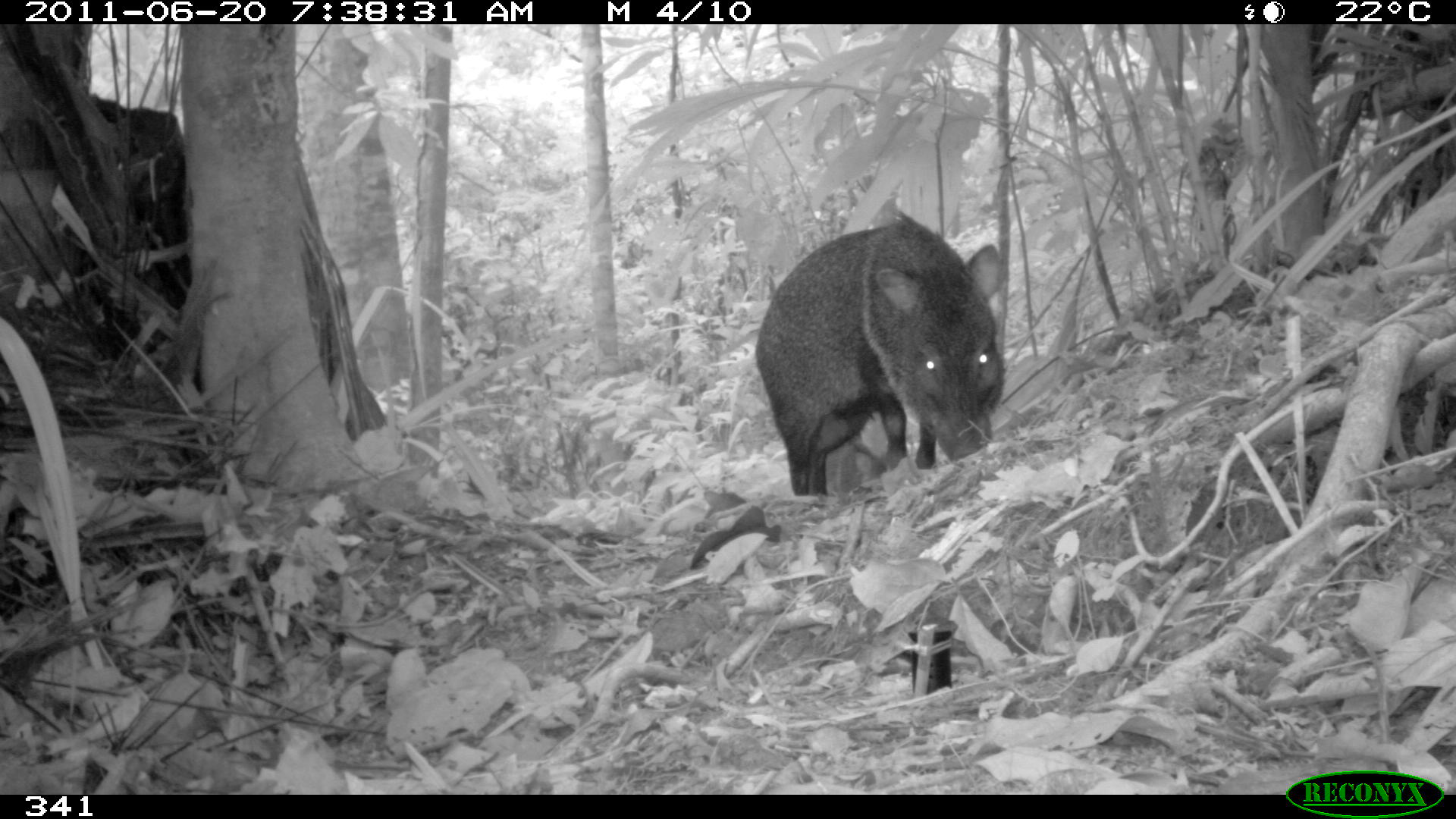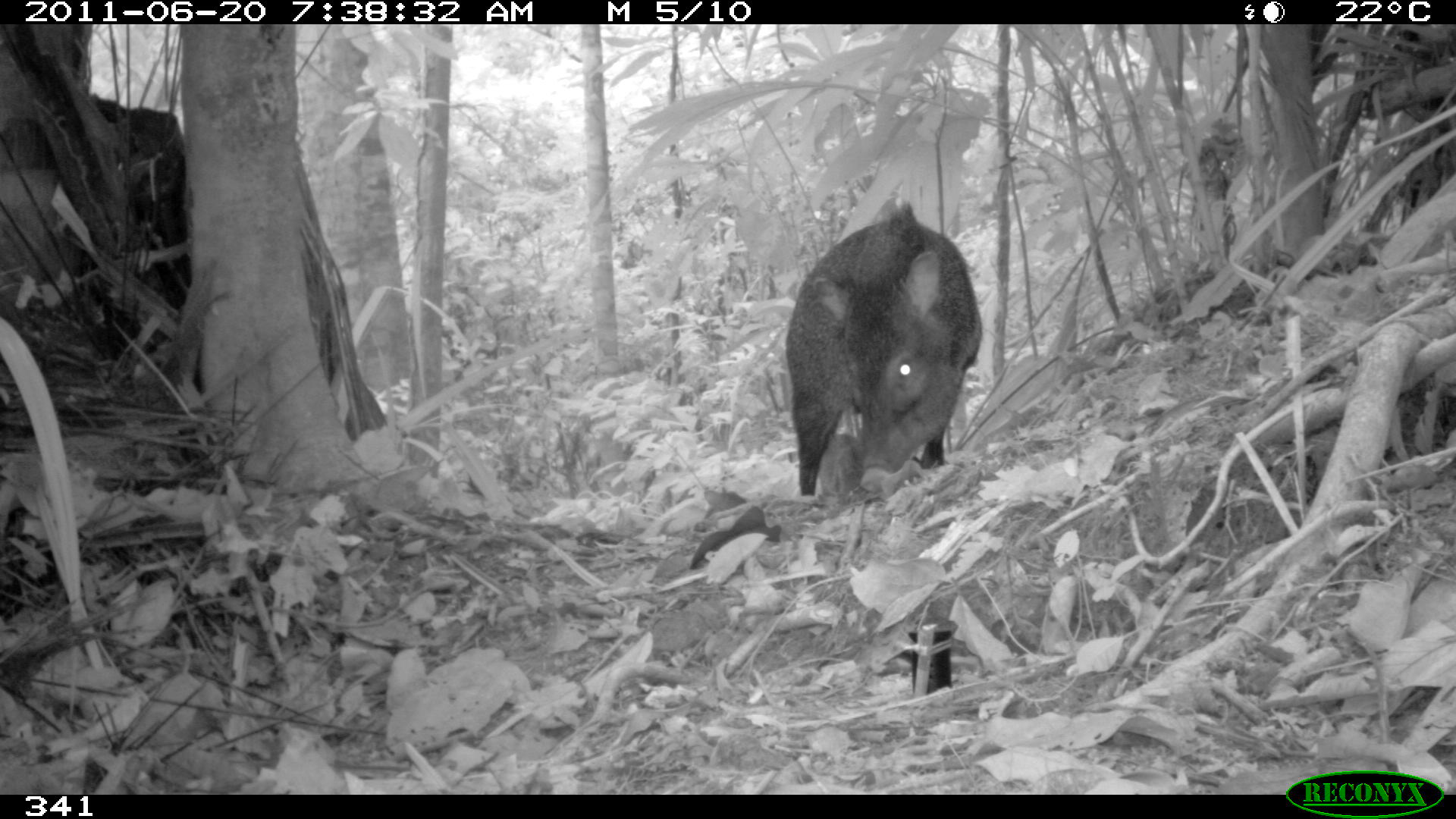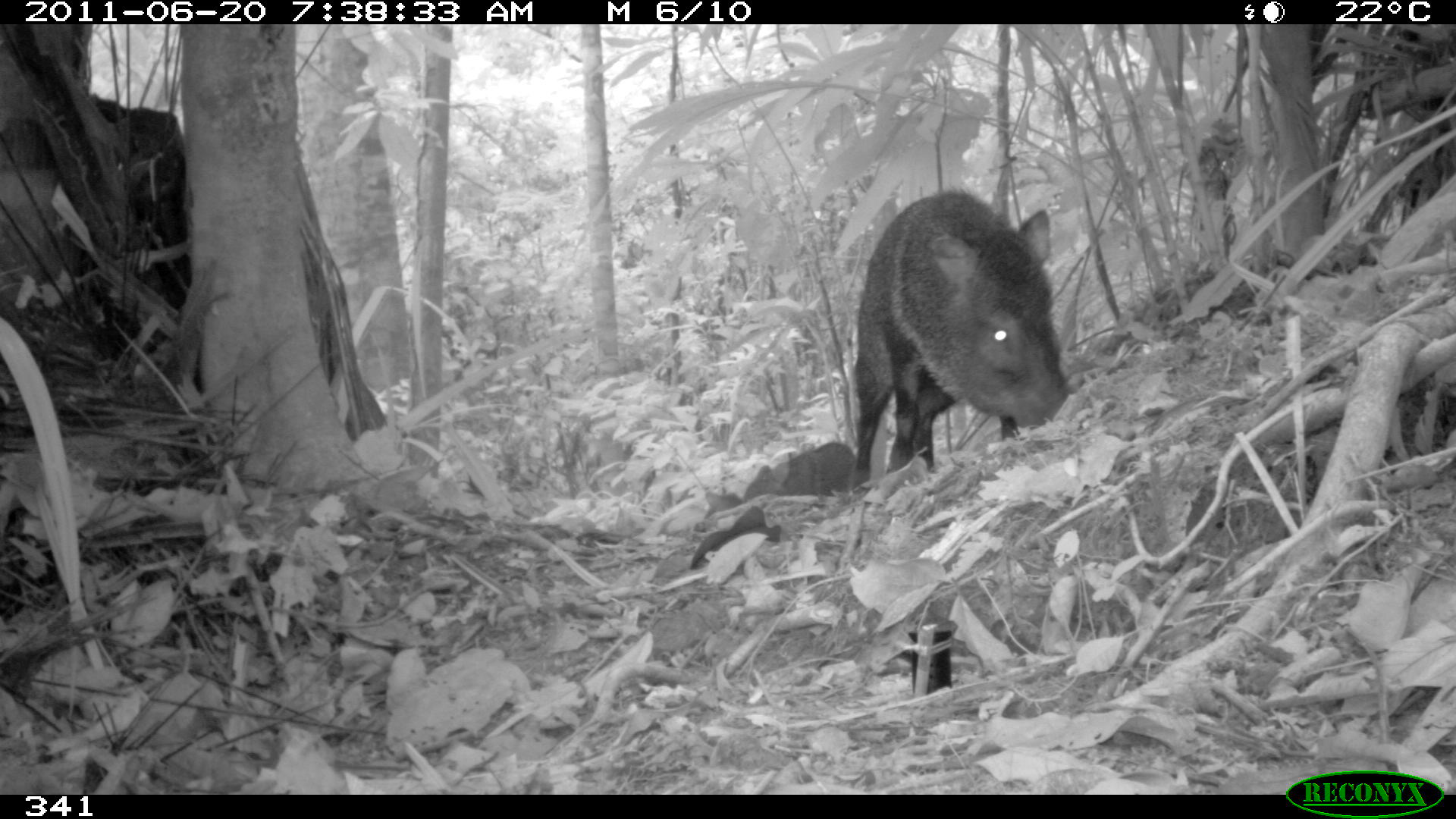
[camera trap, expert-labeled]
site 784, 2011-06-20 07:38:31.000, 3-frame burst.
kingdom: Animalia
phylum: Chordata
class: Mammalia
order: Artiodactyla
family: Tayassuidae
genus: Pecari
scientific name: Pecari tajacu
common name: collared peccary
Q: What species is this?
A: Pecari tajacu (collared peccary).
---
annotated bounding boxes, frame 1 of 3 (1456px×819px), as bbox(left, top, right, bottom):
pecari tajacu: bbox(754, 211, 1007, 497)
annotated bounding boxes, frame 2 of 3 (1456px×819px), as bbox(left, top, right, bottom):
pecari tajacu: bbox(784, 201, 982, 496)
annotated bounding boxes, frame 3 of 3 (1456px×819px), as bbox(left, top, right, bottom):
pecari tajacu: bbox(851, 191, 1070, 489); bbox(703, 441, 854, 518)